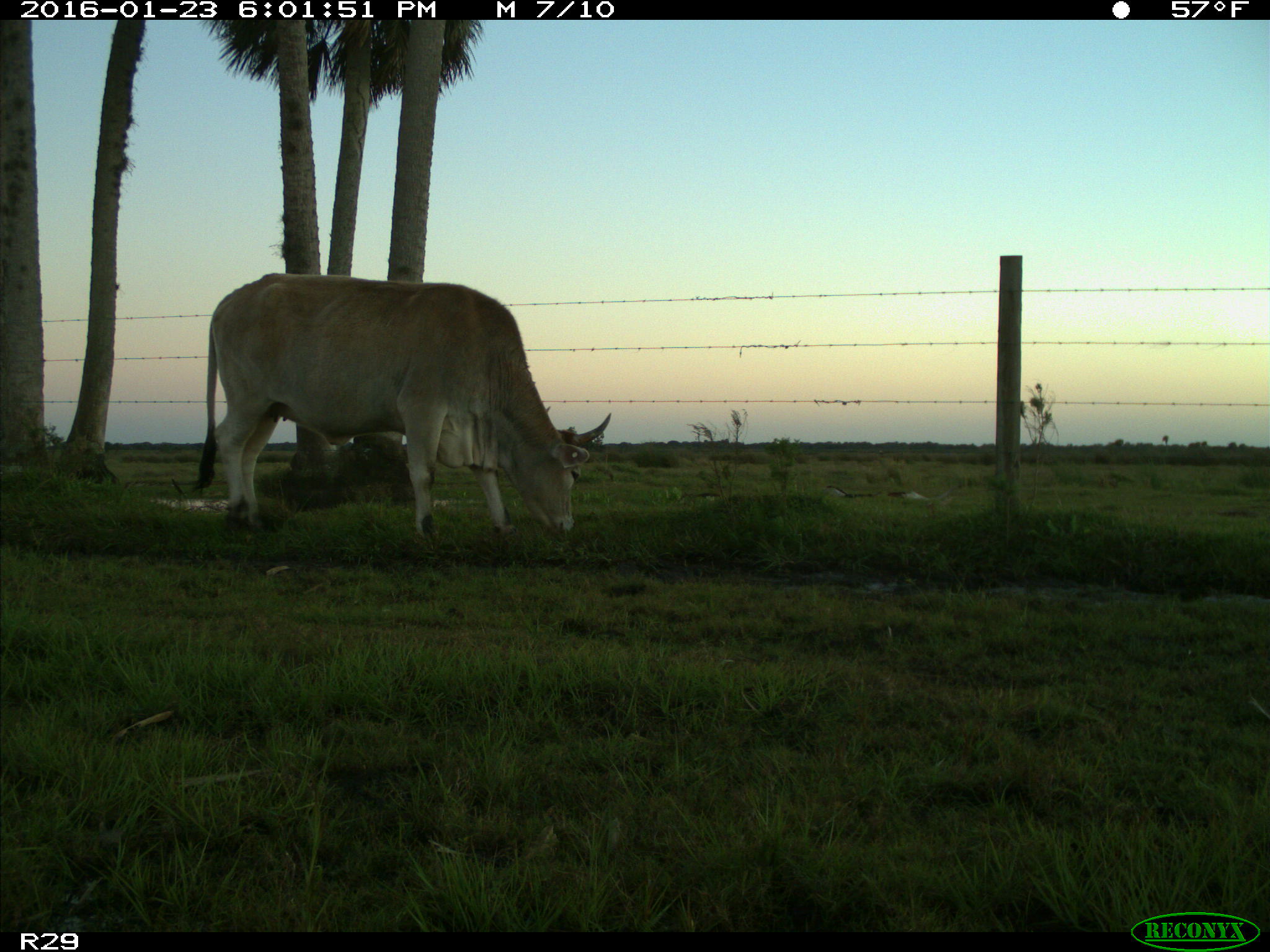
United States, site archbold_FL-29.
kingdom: Animalia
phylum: Chordata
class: Mammalia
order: Artiodactyla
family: Bovidae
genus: Bos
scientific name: Bos taurus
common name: domestic cow